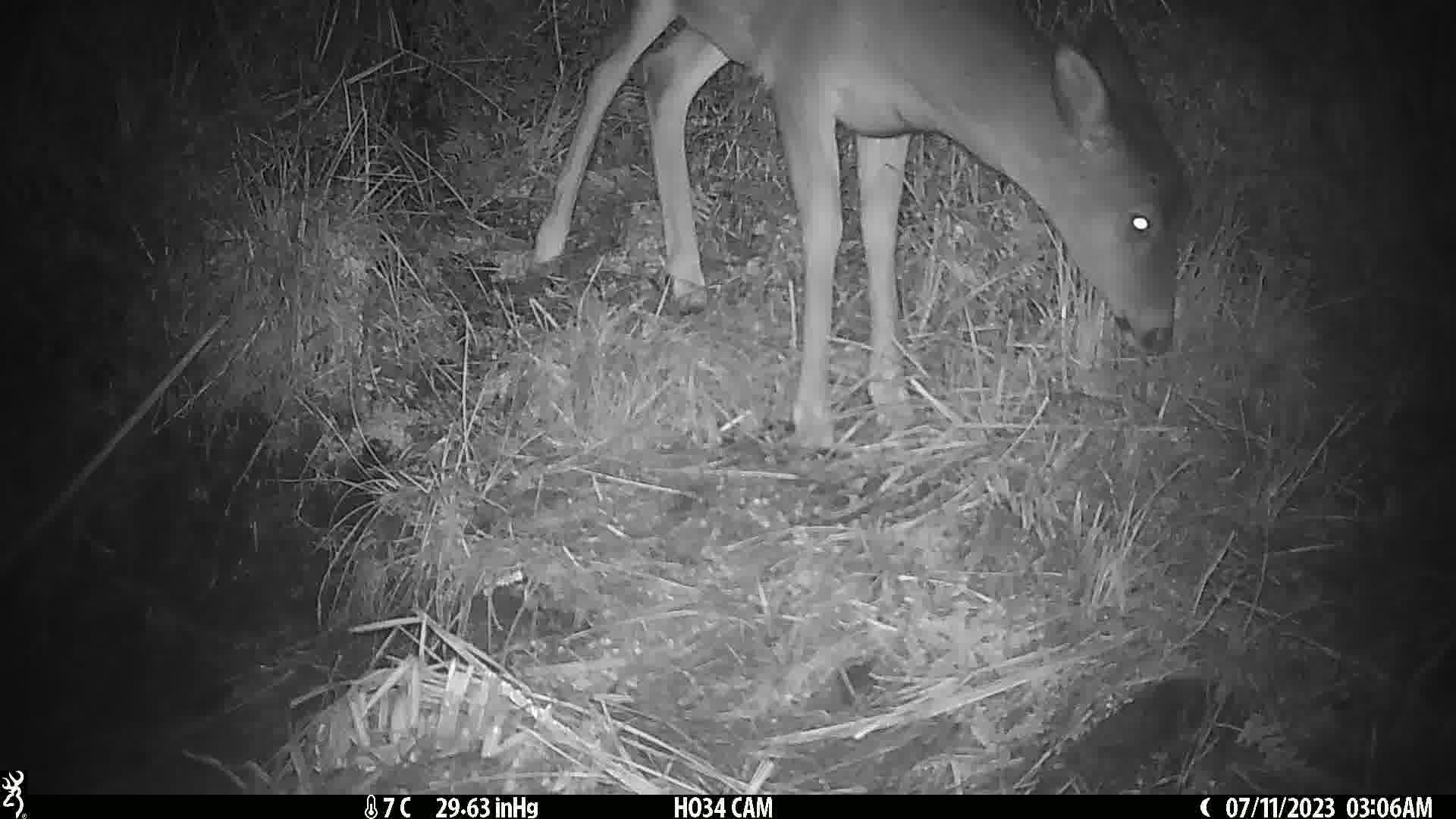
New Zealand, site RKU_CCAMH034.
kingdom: Animalia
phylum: Chordata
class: Mammalia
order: Artiodactyla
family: Cervidae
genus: Odocoileus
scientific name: Odocoileus virginianus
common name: white-tailed deer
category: white tailed deer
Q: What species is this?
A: White tailed deer (white-tailed deer) (Odocoileus virginianus).